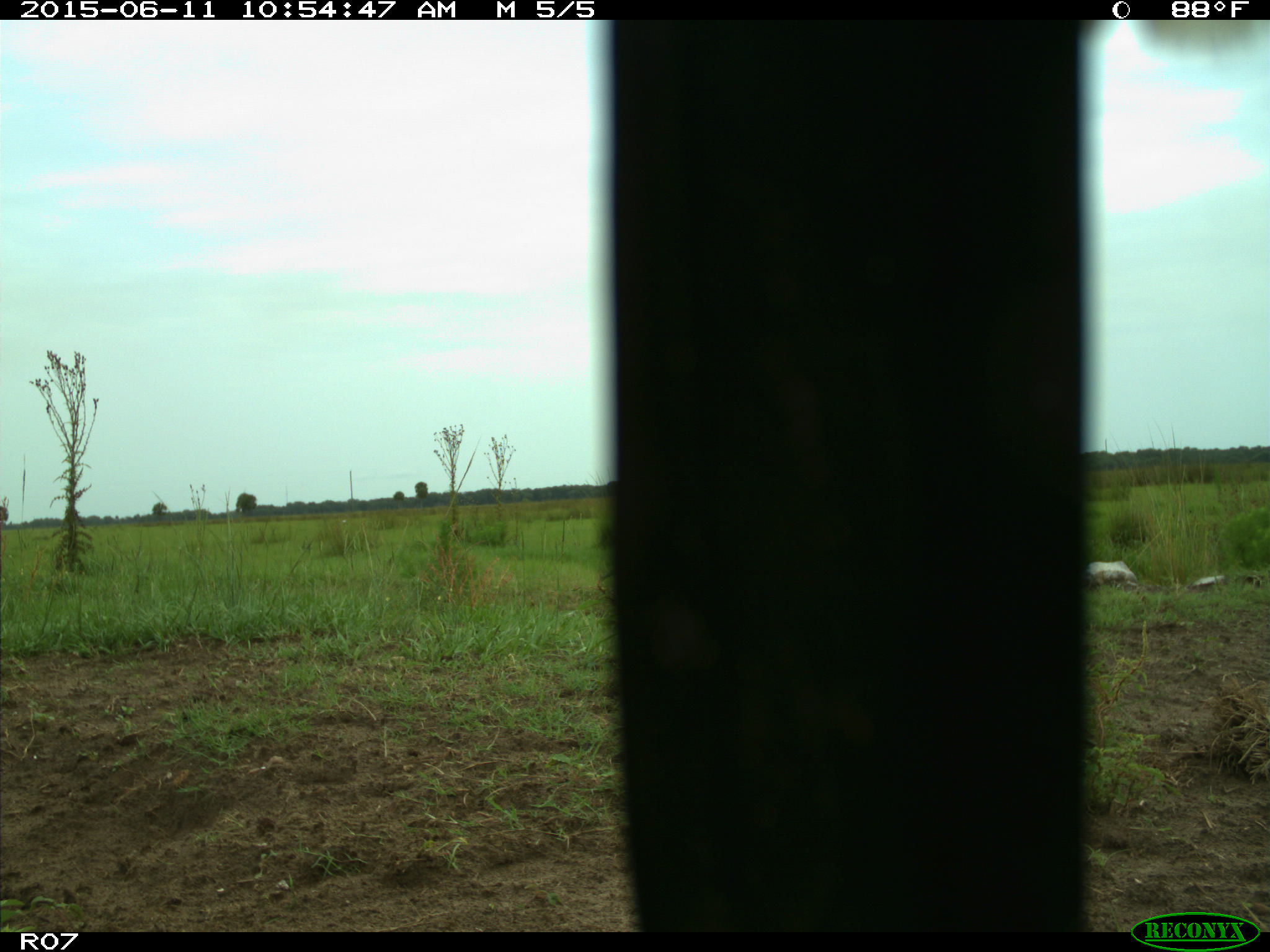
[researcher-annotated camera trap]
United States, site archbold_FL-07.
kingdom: Animalia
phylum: Chordata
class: Mammalia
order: Artiodactyla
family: Bovidae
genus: Bos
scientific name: Bos taurus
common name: domestic cow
Bos taurus (domestic cow).